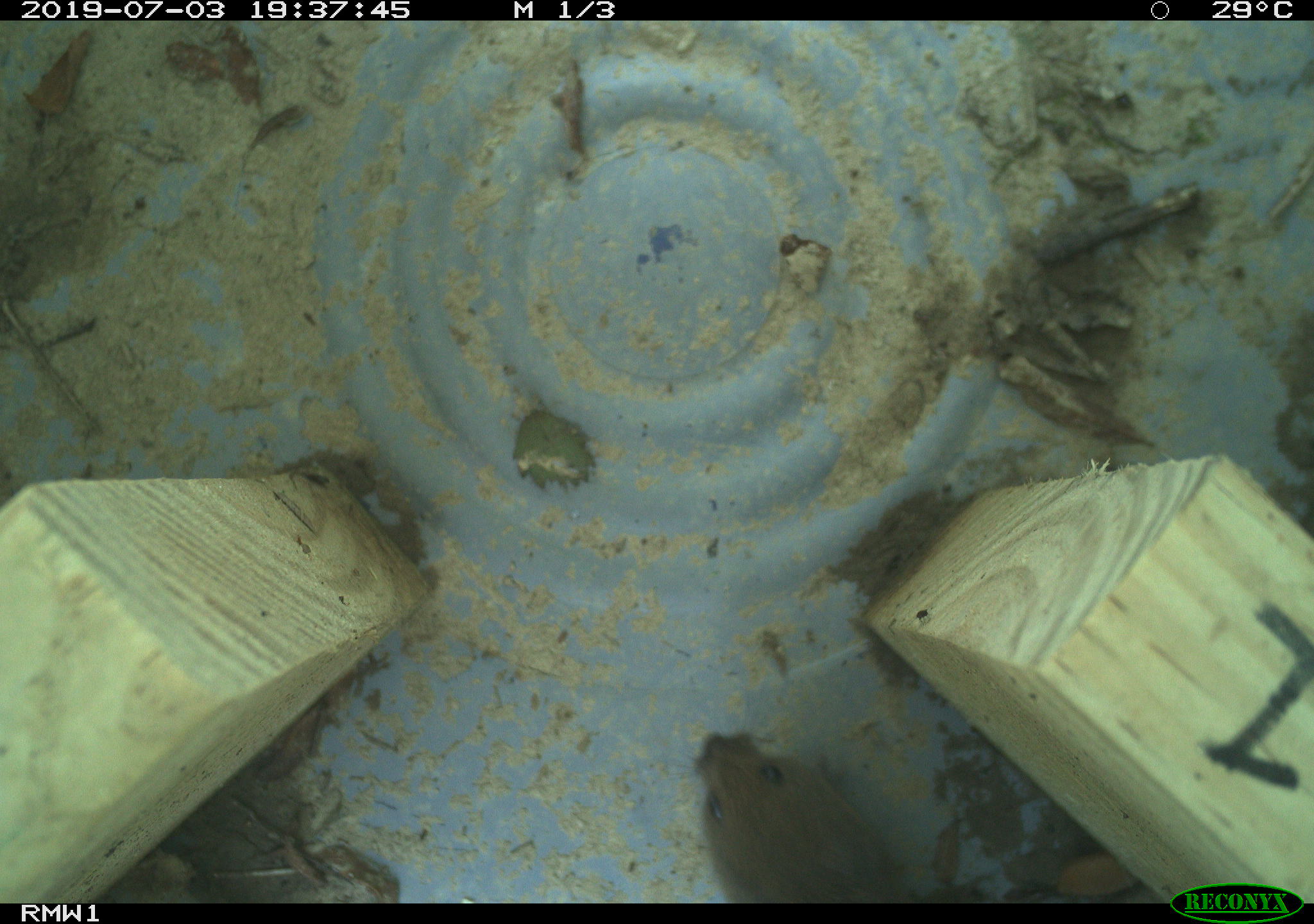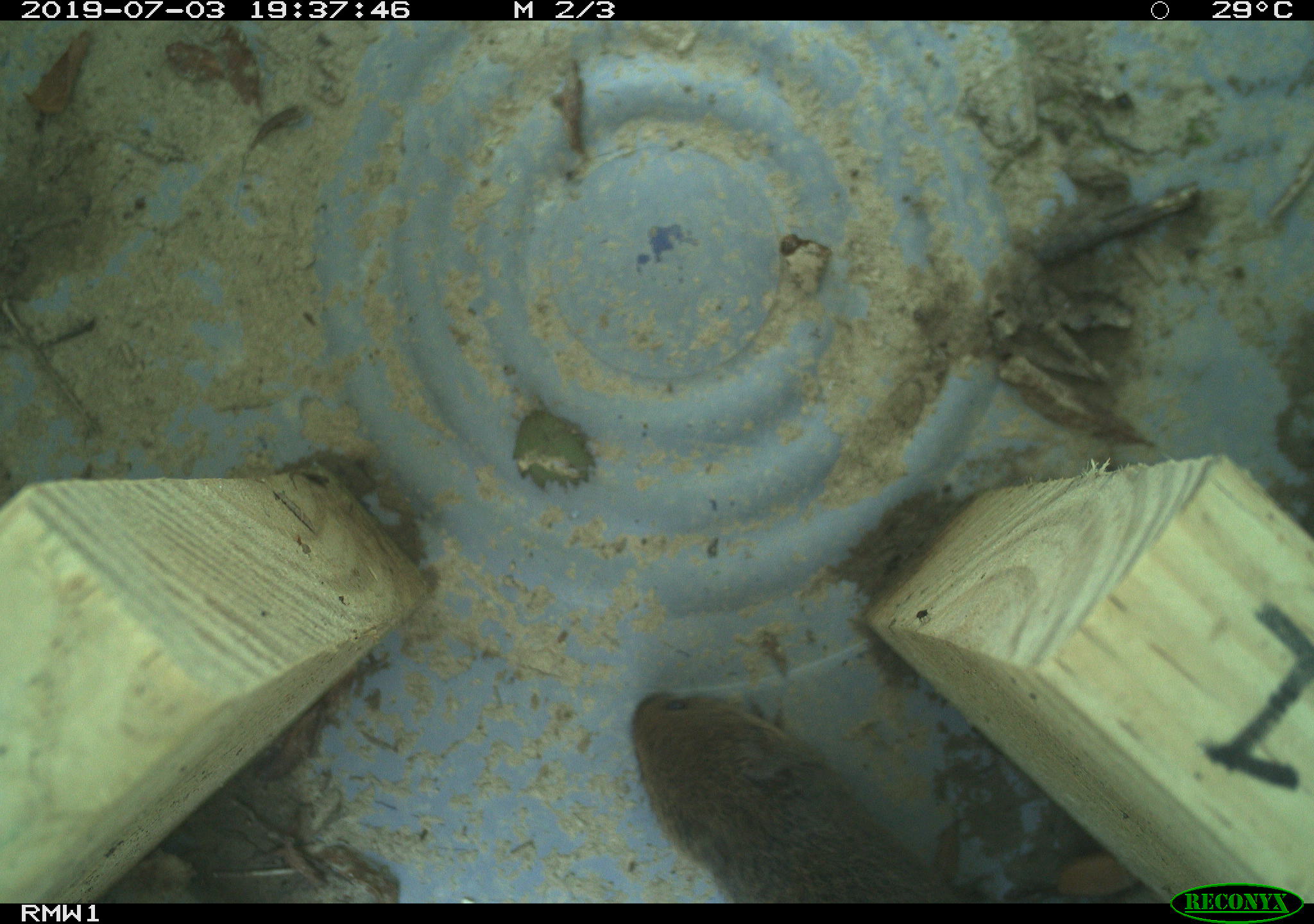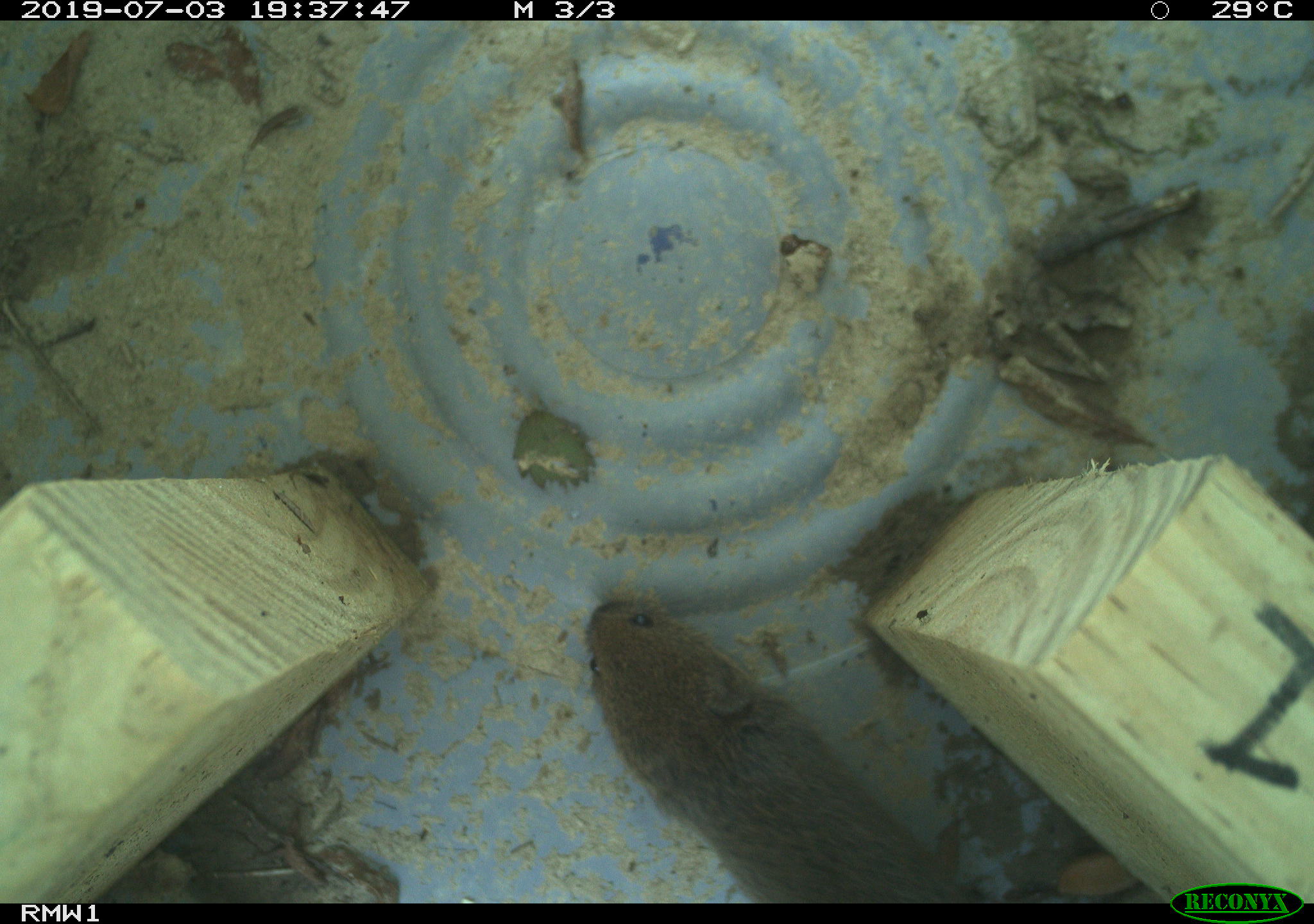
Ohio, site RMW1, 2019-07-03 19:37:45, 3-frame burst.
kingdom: Animalia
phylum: Chordata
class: Mammalia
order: Rodentia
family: Cricetidae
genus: Microtus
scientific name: Microtus pennsylvanicus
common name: meadow vole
Meadow vole (Microtus pennsylvanicus).